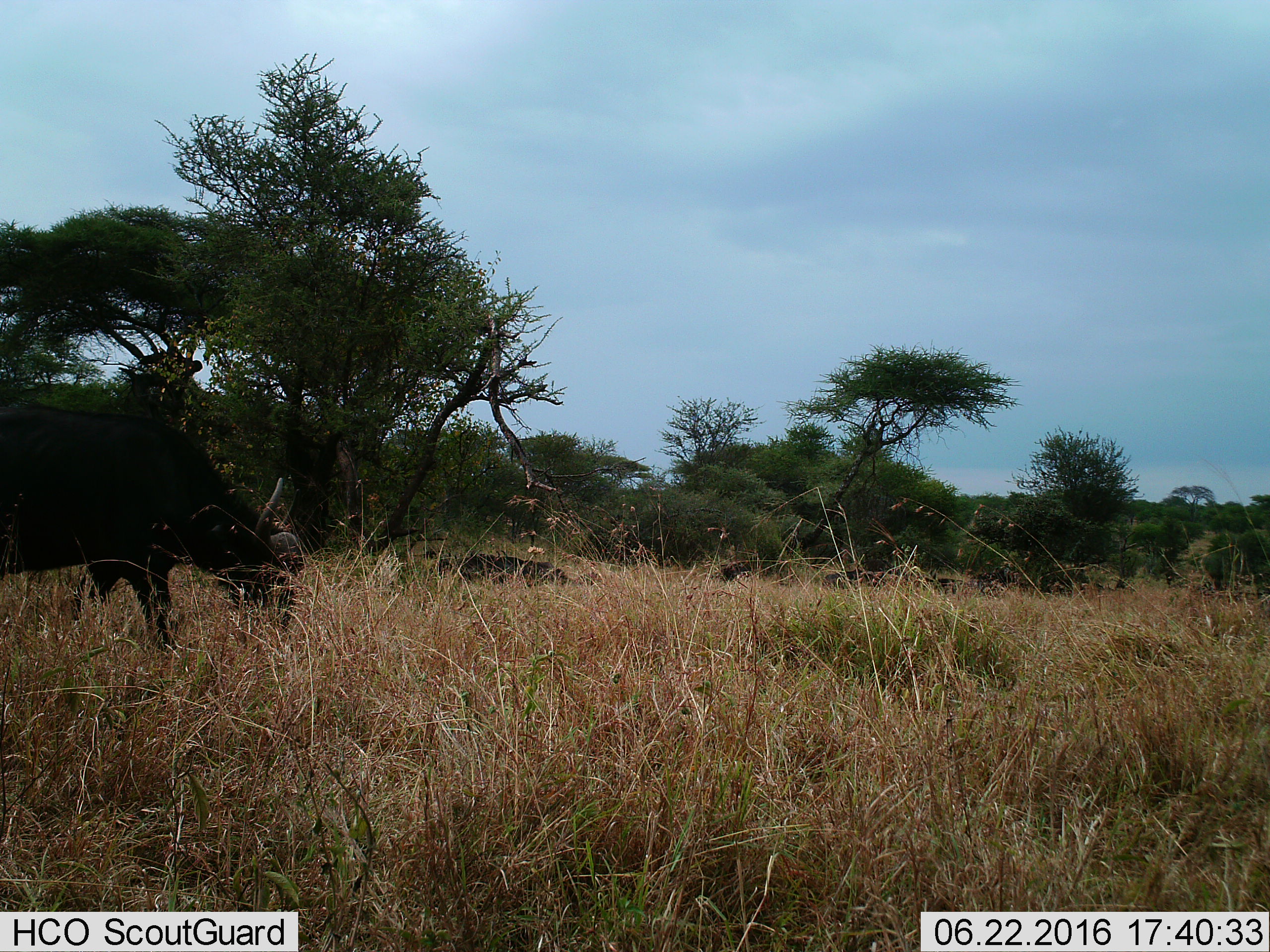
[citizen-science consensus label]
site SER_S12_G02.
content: unidentified animal